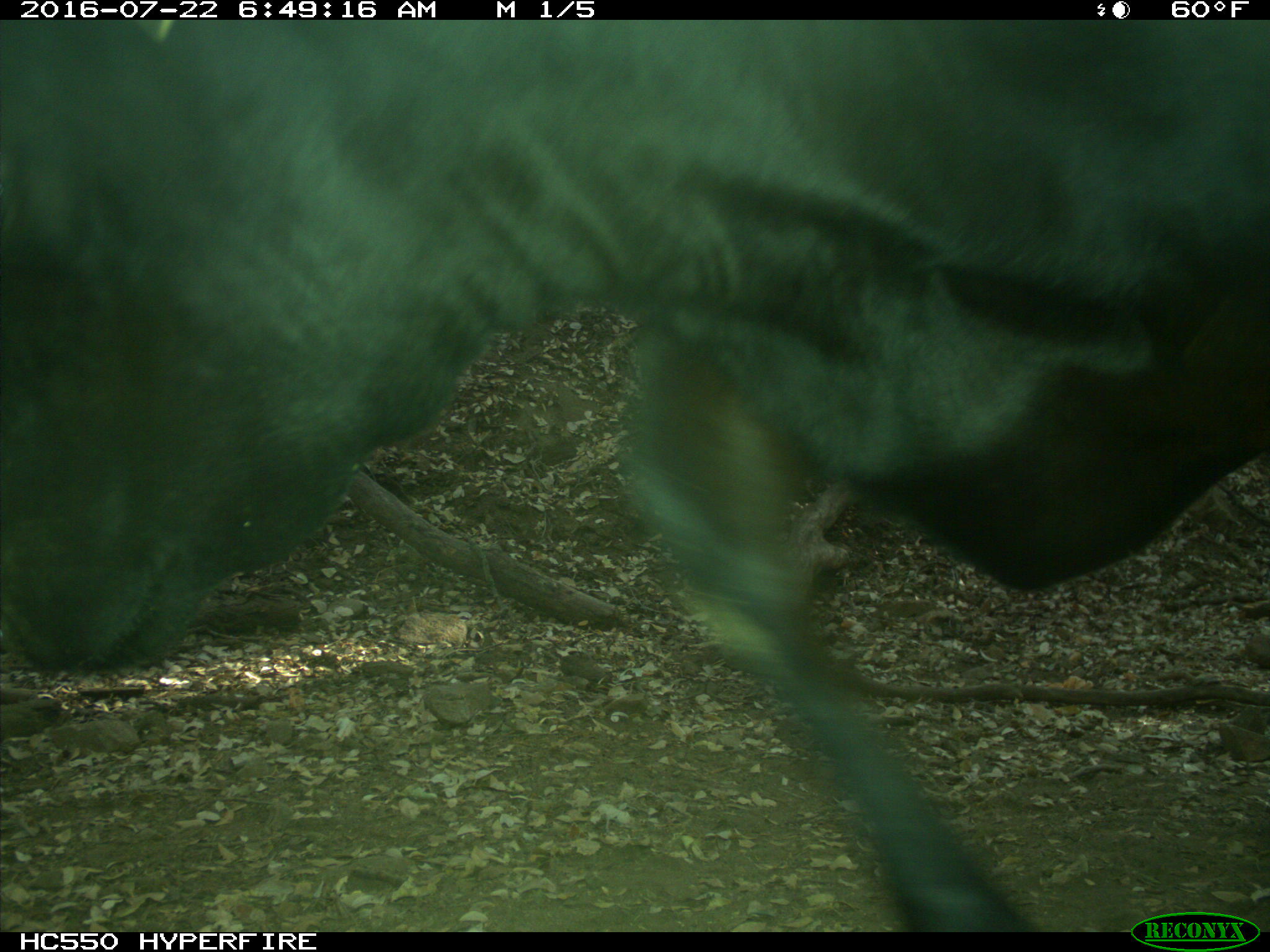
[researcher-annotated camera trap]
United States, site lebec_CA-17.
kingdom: Animalia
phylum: Chordata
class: Mammalia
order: Artiodactyla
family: Bovidae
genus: Bos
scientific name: Bos taurus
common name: domestic cow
Bos taurus (domestic cow).